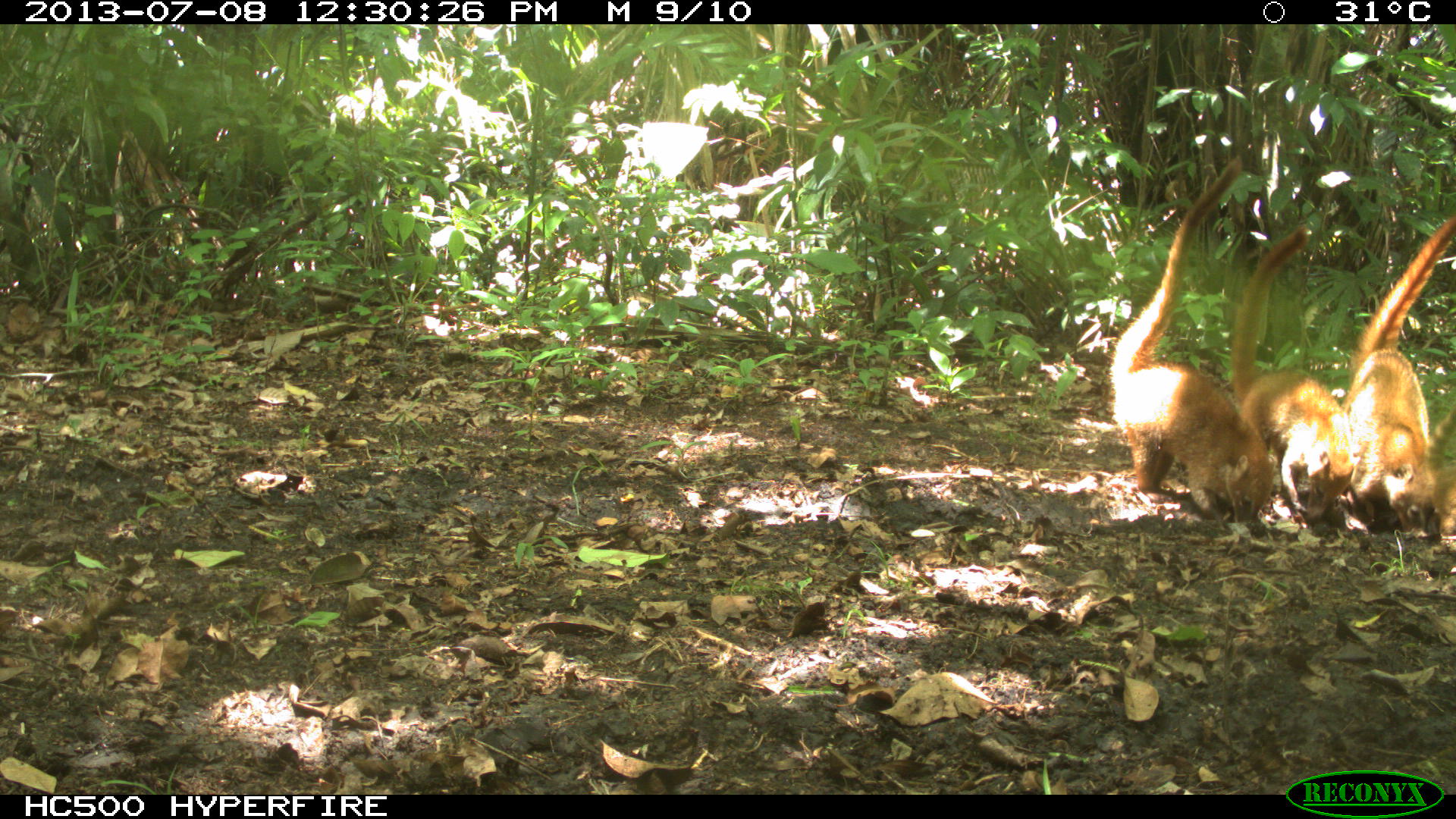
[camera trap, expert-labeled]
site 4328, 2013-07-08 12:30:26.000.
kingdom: Animalia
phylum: Chordata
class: Mammalia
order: Carnivora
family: Procyonidae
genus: Nasua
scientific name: Nasua narica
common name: white-nosed coati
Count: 4.